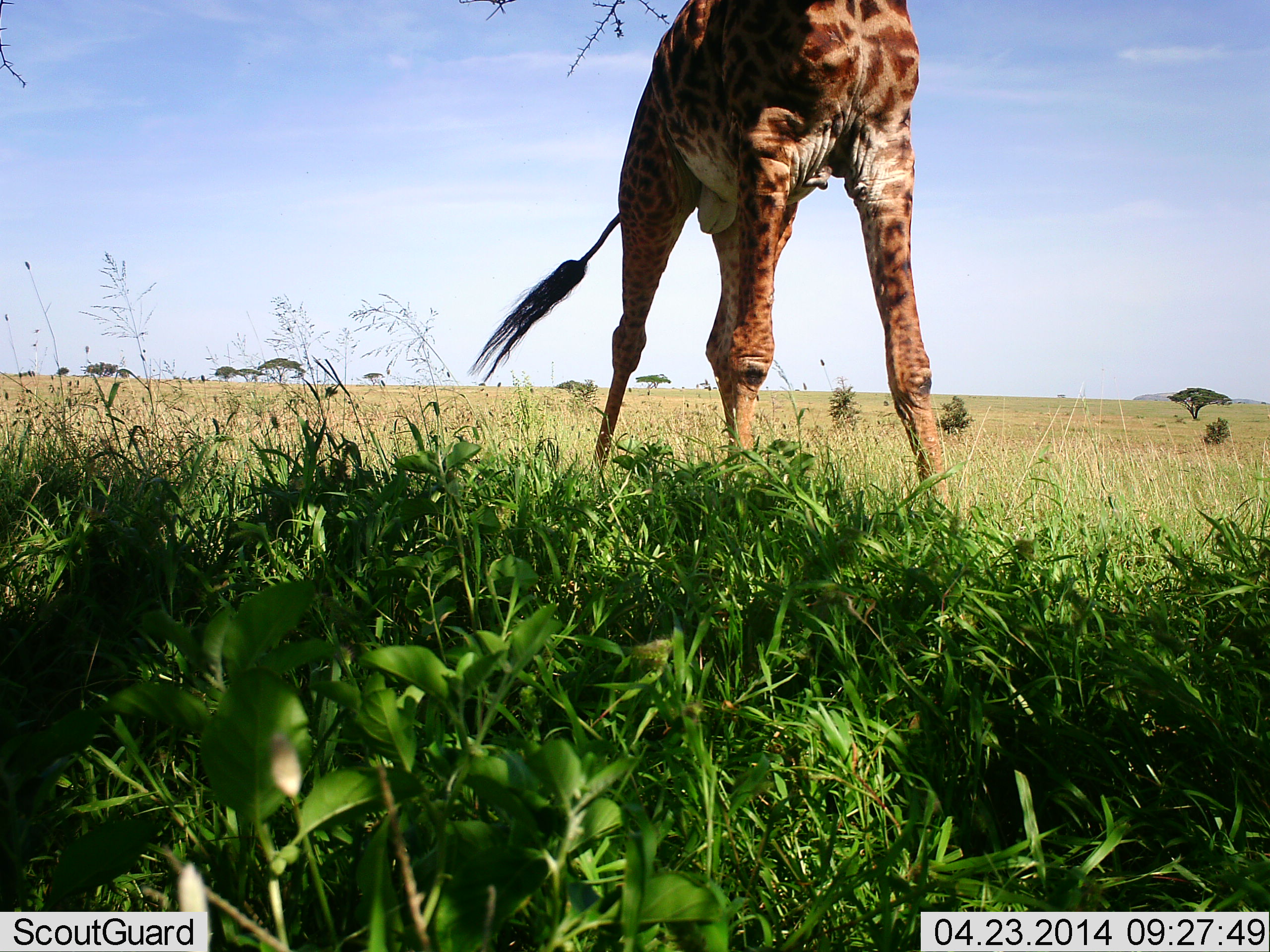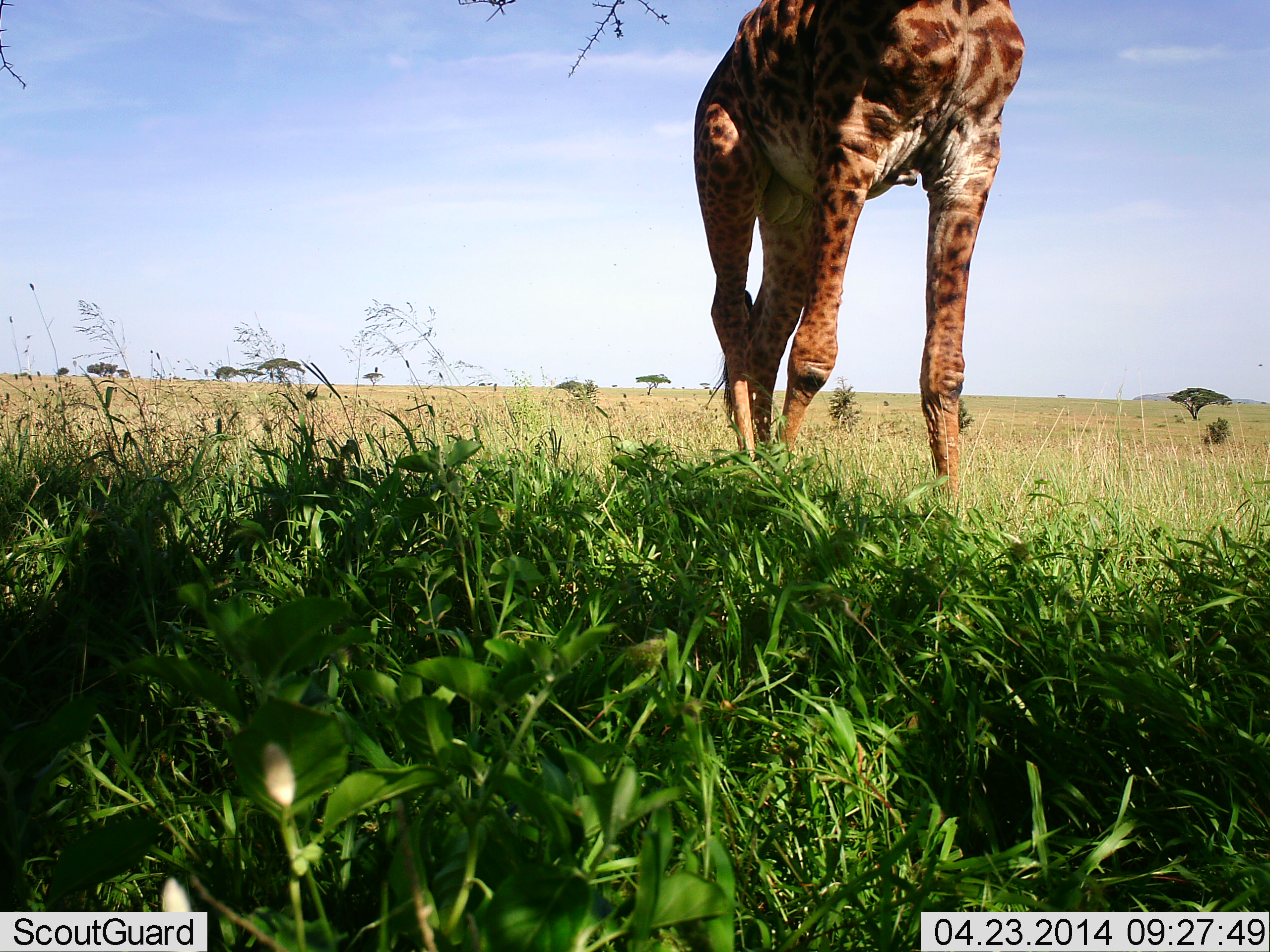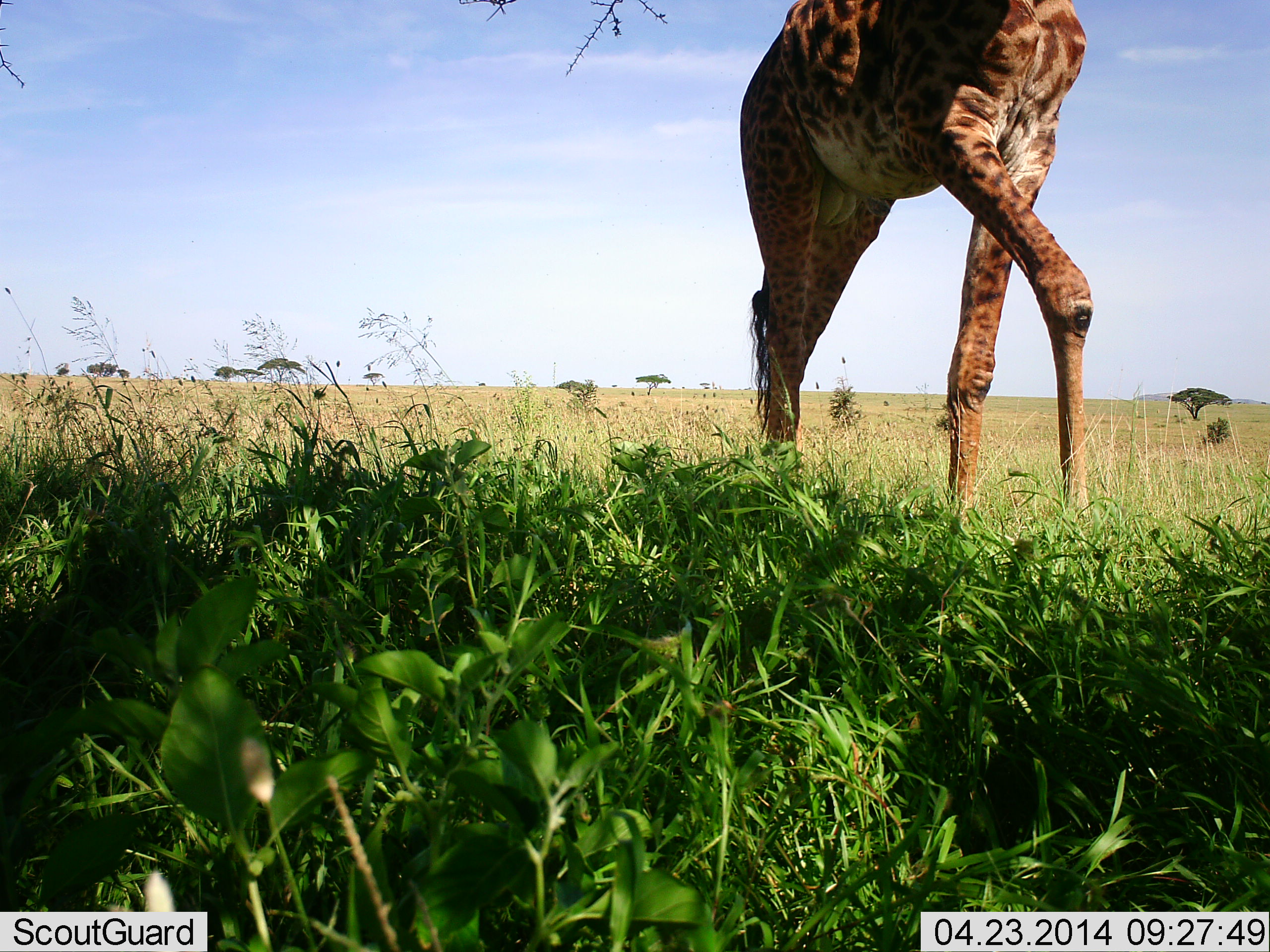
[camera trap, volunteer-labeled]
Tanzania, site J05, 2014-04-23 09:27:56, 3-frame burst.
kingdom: Animalia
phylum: Chordata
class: Mammalia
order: Artiodactyla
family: Giraffidae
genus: Giraffa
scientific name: Giraffa camelopardalis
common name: giraffe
Giraffe (Giraffa camelopardalis), count 1. Behavior (volunteer vote fractions): standing 17%, resting 0%, moving 83%, interacting 0%. Young present (vote fraction): 0%. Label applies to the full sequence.